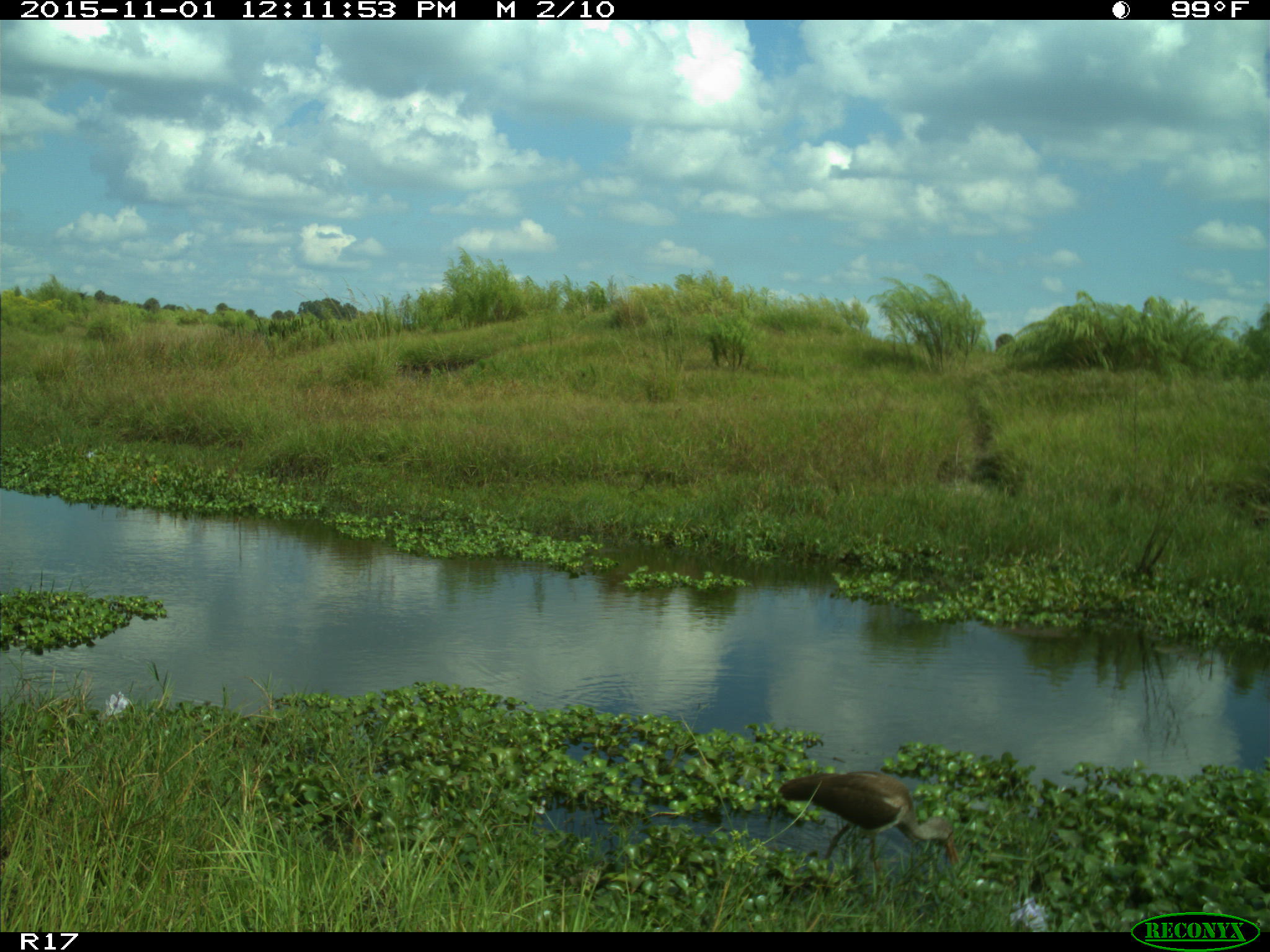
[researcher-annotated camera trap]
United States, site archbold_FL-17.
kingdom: Animalia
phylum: Chordata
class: Aves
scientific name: Aves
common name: birds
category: unidentified bird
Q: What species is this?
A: Unidentified bird (birds) (Aves).